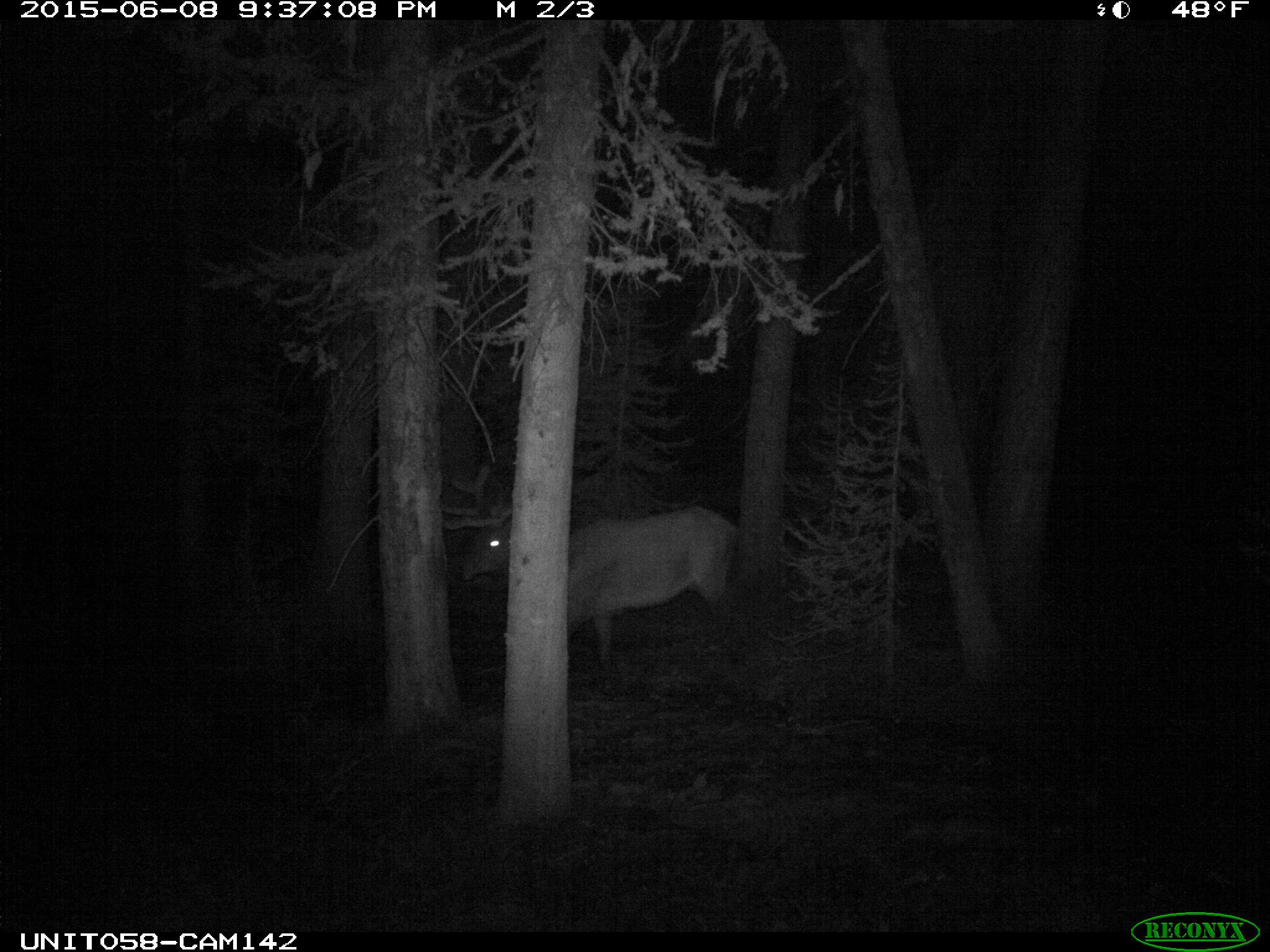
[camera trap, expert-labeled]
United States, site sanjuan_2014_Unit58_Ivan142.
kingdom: Animalia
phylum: Chordata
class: Mammalia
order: Artiodactyla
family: Cervidae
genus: Cervus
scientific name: Cervus elaphus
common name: red deer